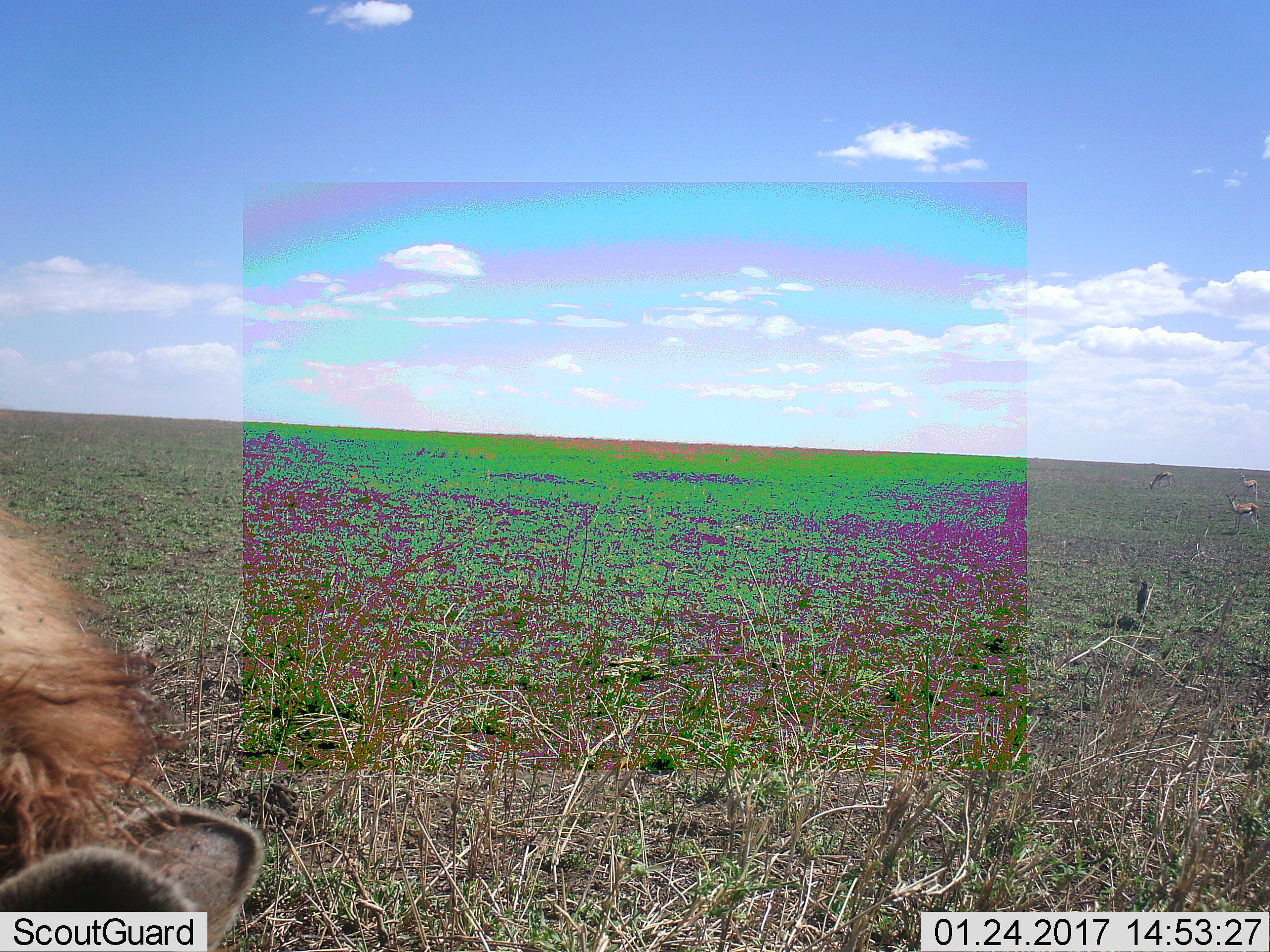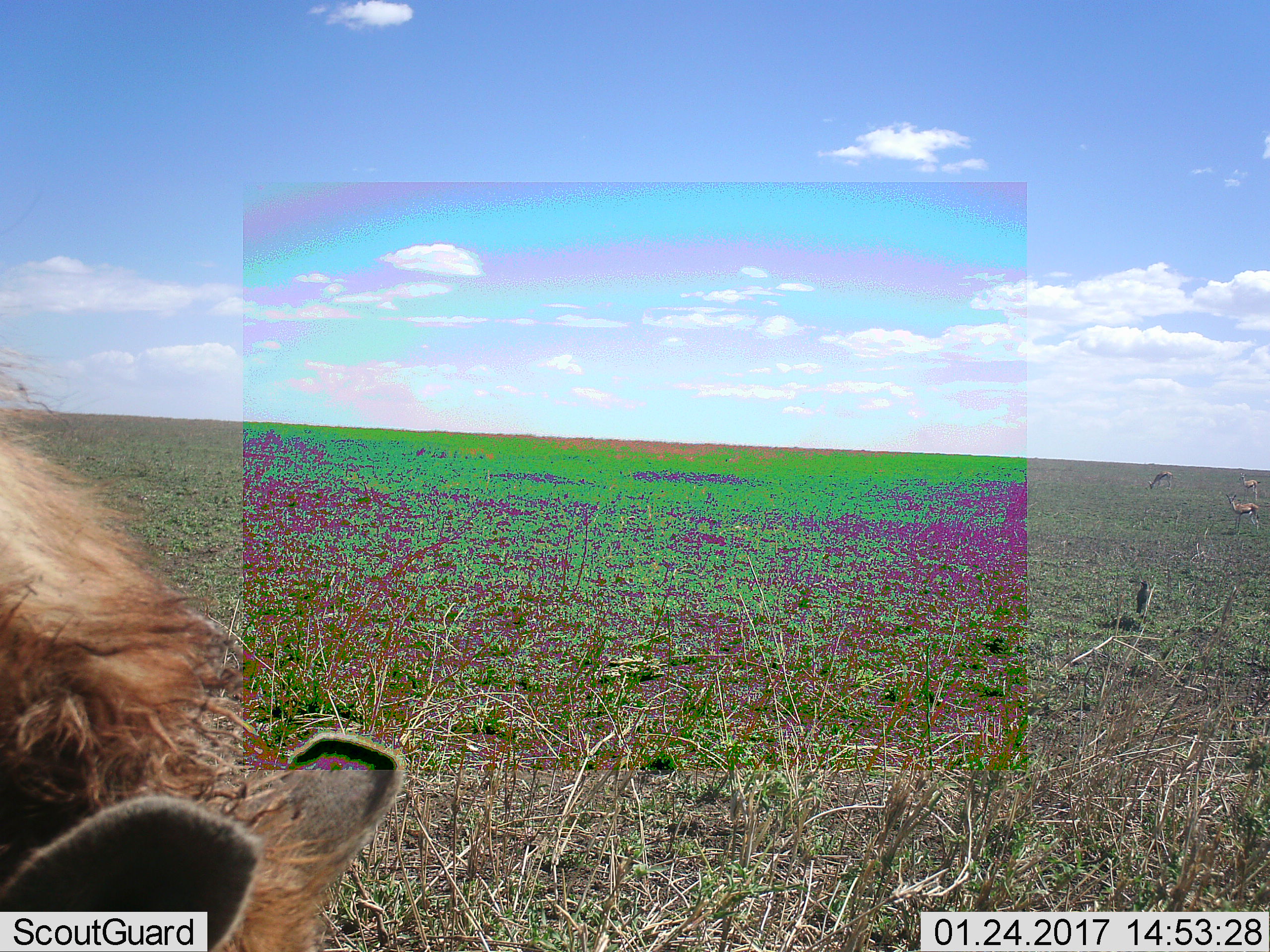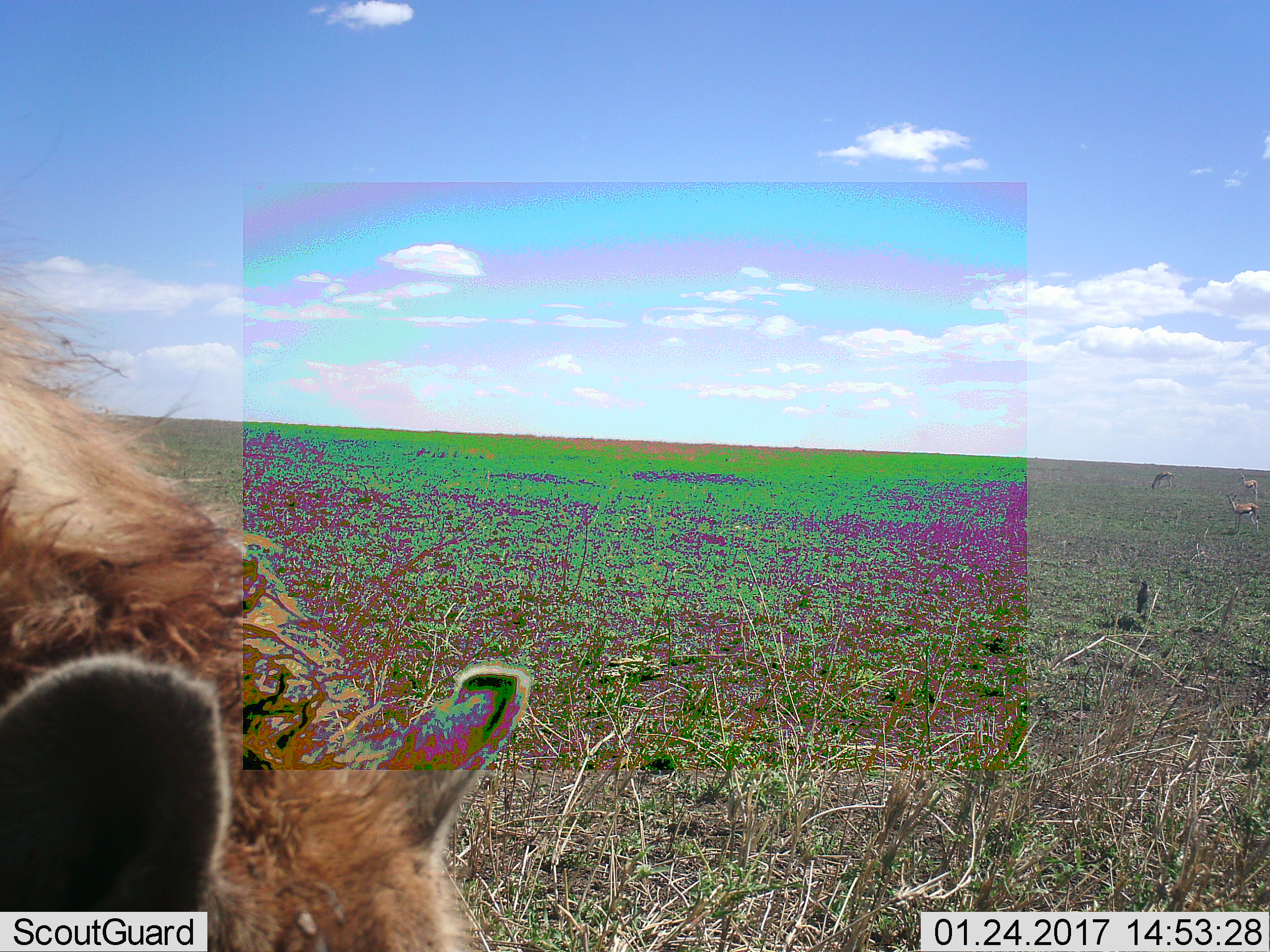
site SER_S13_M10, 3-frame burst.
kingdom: Animalia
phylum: Chordata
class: Mammalia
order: Artiodactyla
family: Bovidae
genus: Eudorcas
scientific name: Eudorcas thomsonii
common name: thomson's gazelle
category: gazellethomsons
Gazellethomsons (thomson's gazelle) (Eudorcas thomsonii), count 3. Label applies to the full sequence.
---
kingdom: Animalia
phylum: Chordata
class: Mammalia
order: Carnivora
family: Hyaenidae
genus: Crocuta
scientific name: Crocuta crocuta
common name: spotted hyena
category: hyenaspotted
Hyenaspotted (spotted hyena) (Crocuta crocuta), count 1. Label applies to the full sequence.